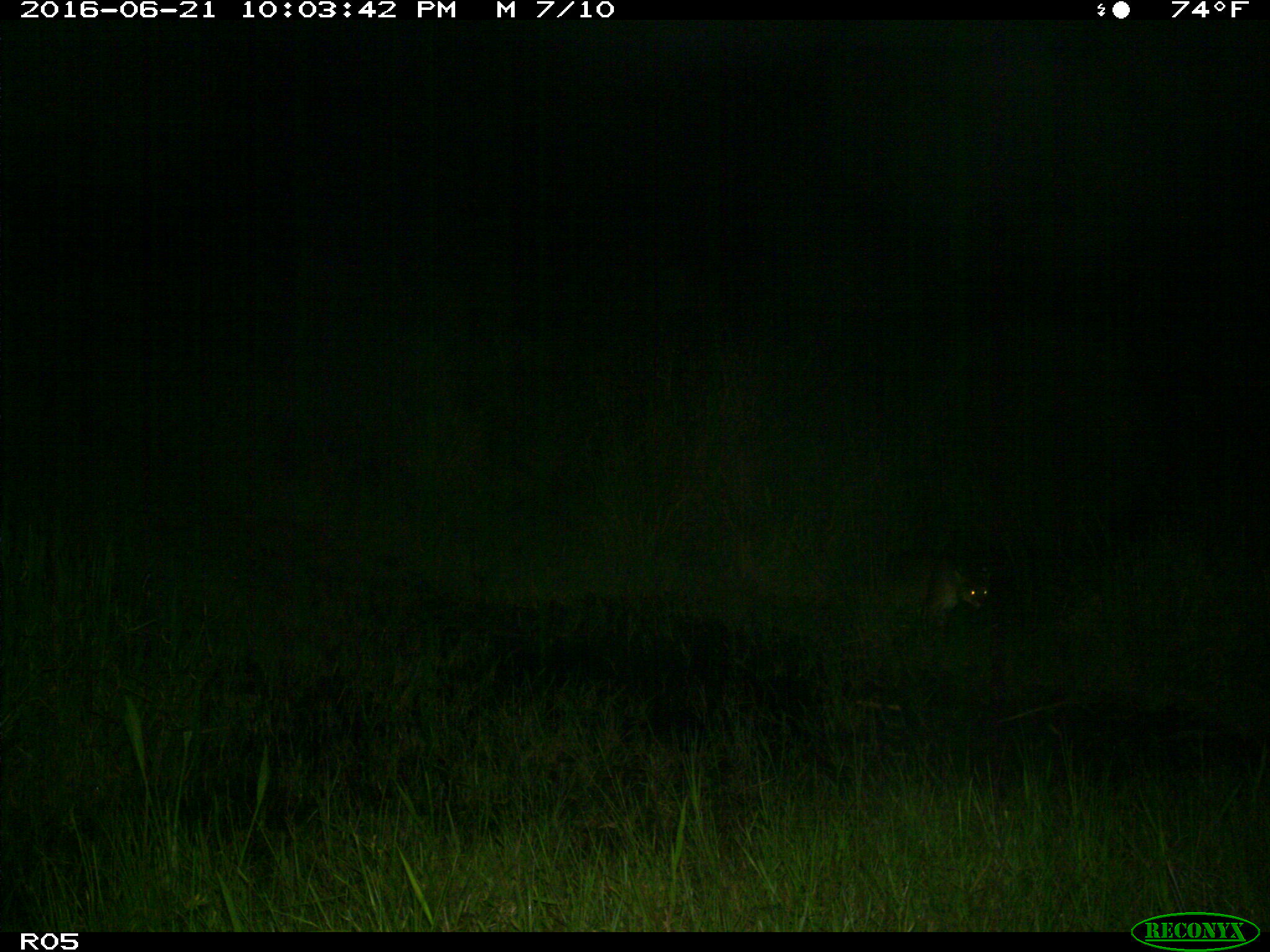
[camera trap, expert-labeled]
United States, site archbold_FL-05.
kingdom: Animalia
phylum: Chordata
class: Mammalia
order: Carnivora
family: Felidae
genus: Lynx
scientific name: Lynx rufus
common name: bobcat